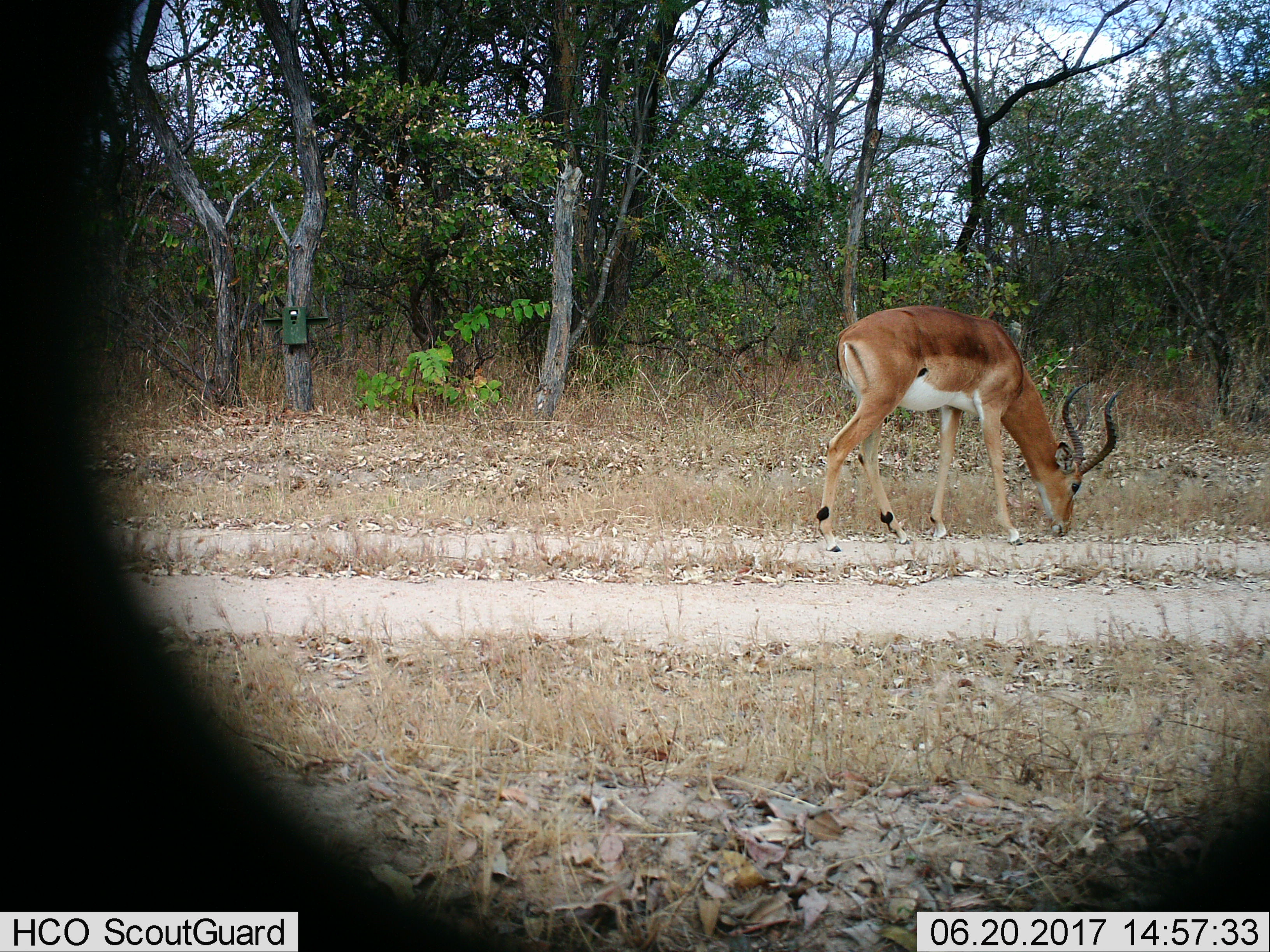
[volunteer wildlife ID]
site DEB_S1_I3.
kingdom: Animalia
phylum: Chordata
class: Mammalia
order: Artiodactyla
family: Bovidae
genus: Aepyceros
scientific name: Aepyceros melampus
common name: impala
Impala (Aepyceros melampus), count 1. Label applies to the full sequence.